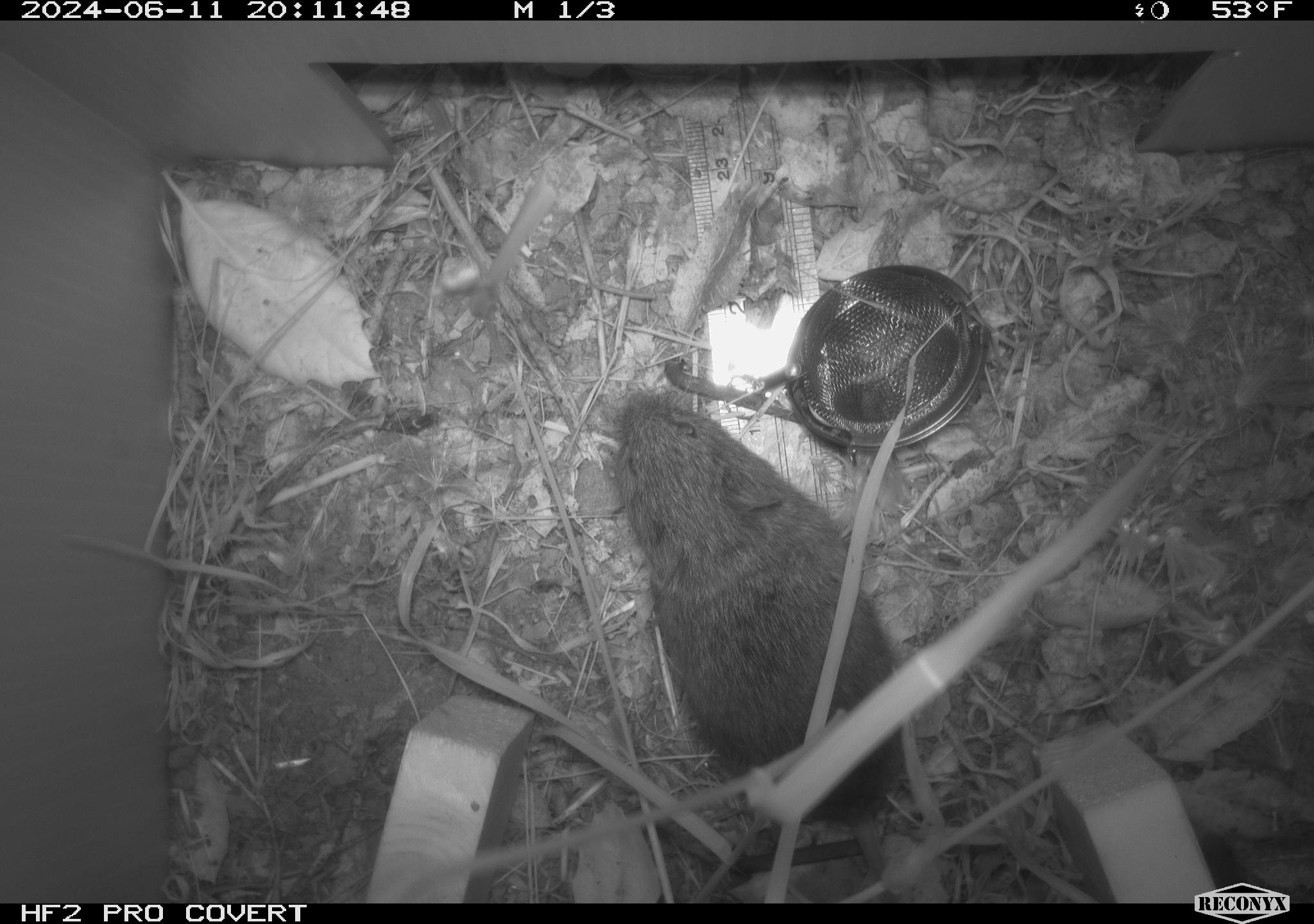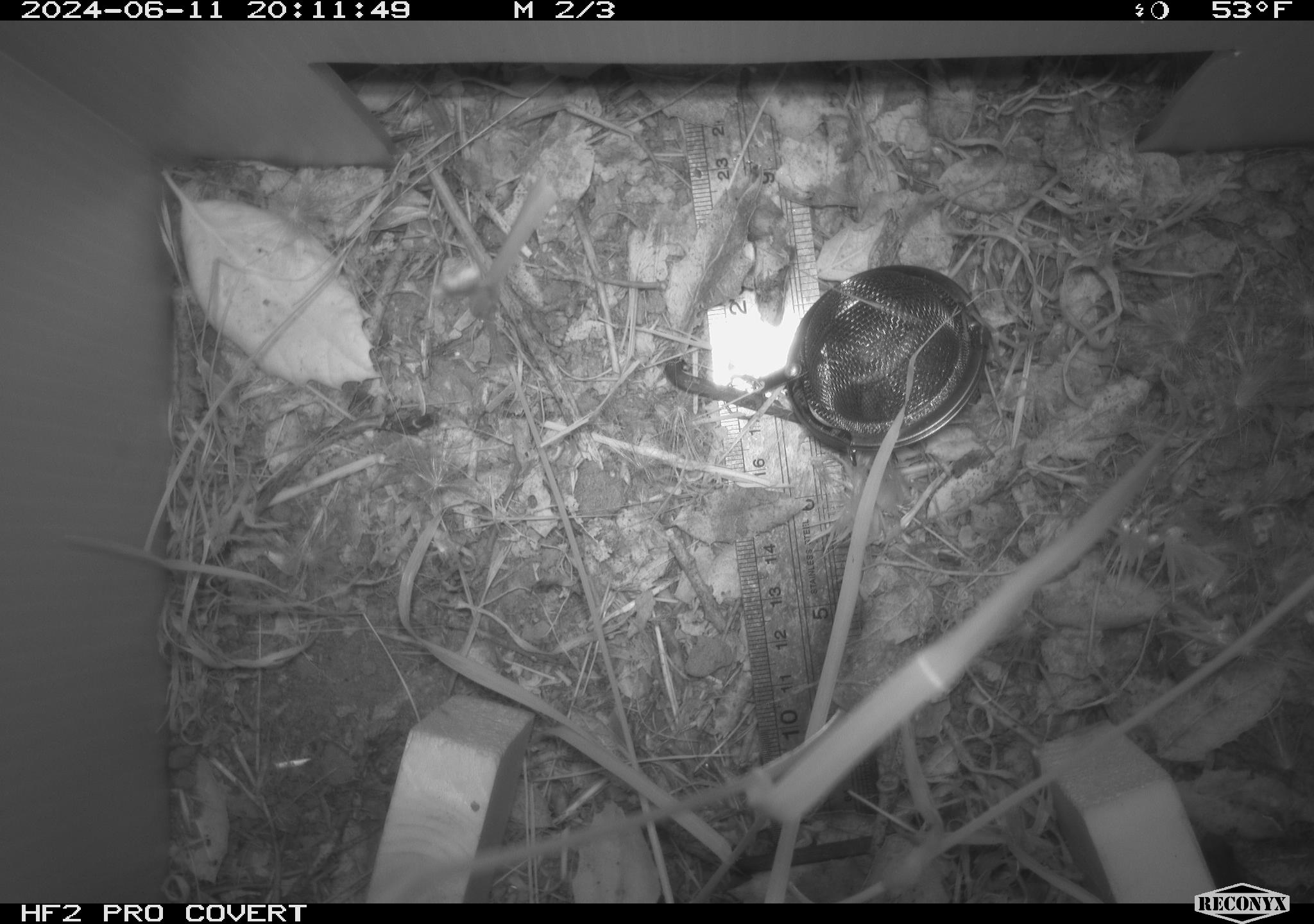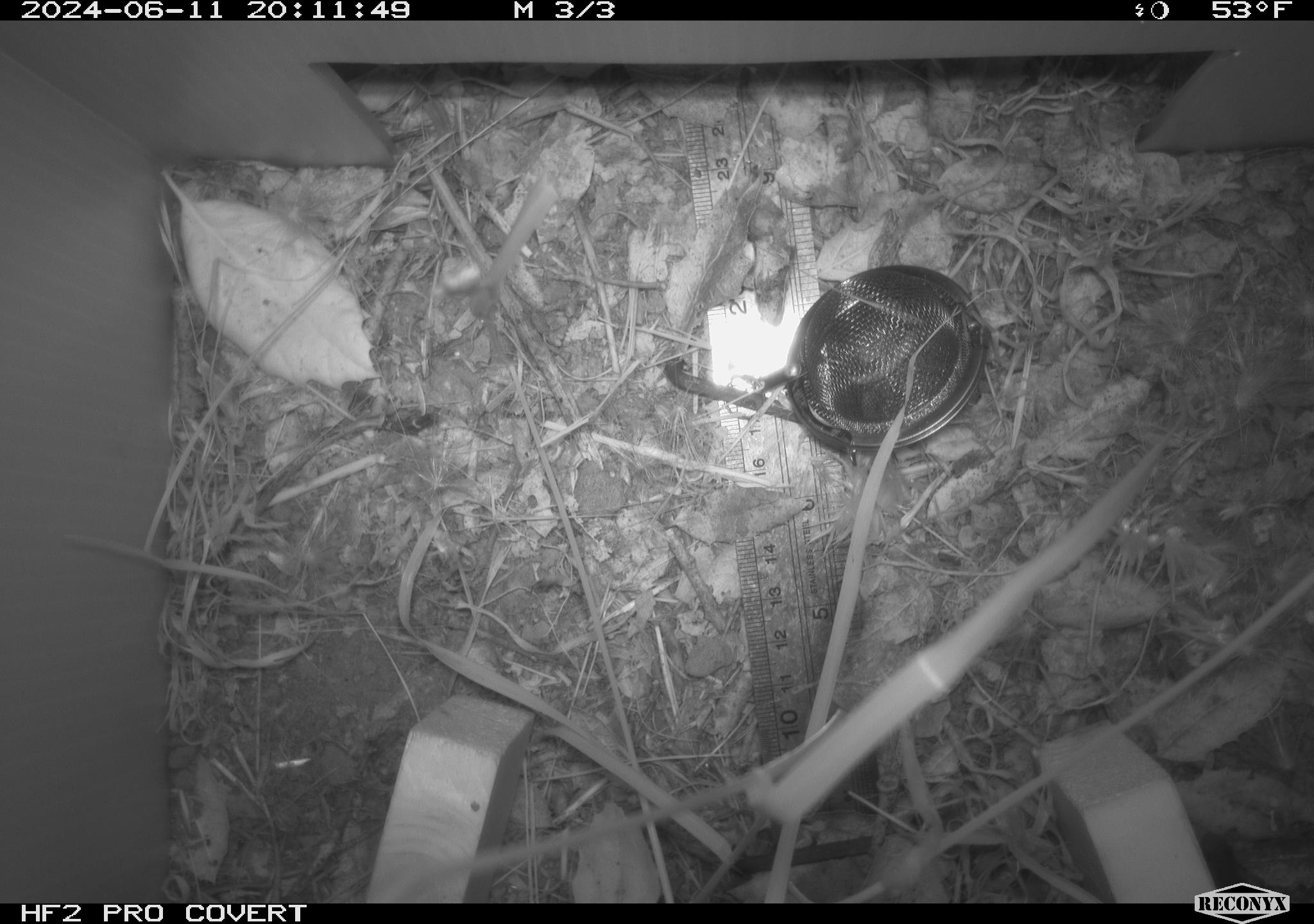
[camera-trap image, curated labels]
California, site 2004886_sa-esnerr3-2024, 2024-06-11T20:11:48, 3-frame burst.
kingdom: Animalia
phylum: Chordata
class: Mammalia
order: Rodentia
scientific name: Rodentia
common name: rodent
Rodent (Rodentia).